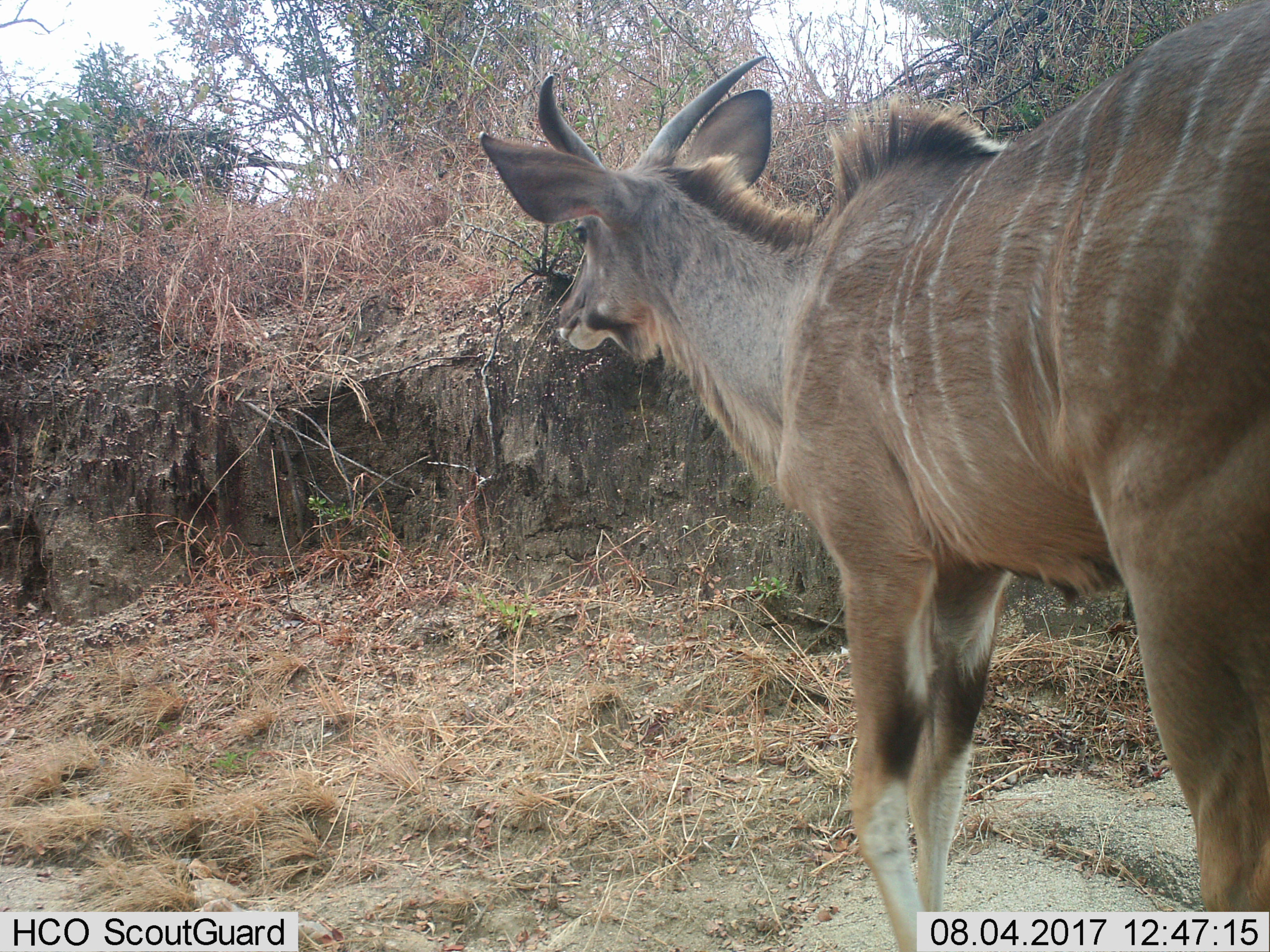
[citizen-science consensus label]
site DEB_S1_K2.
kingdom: Animalia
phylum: Chordata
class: Mammalia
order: Artiodactyla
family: Bovidae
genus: Tragelaphus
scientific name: Tragelaphus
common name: kudu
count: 1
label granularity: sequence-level